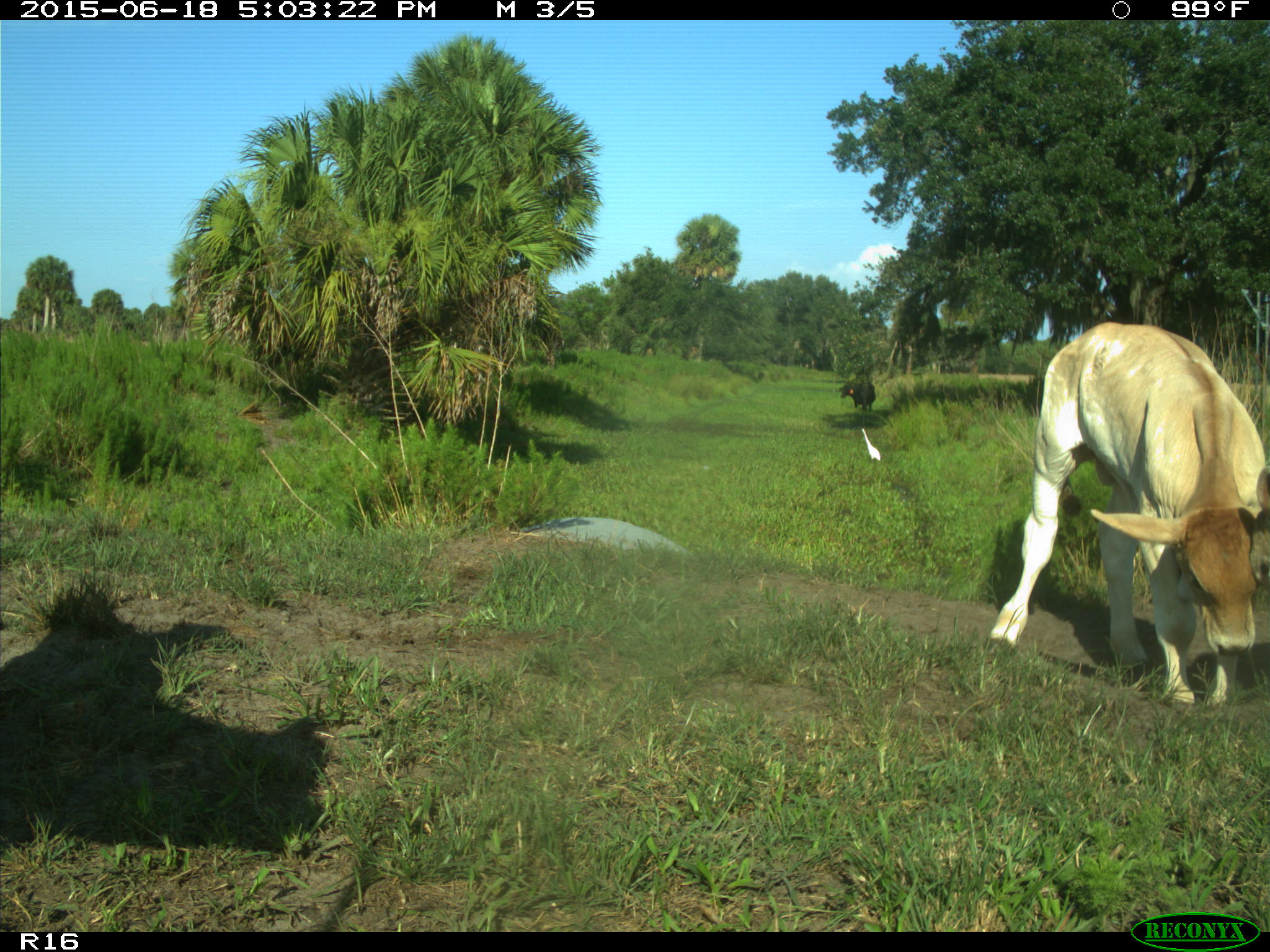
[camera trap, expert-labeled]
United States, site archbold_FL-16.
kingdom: Animalia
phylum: Chordata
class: Mammalia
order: Artiodactyla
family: Bovidae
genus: Bos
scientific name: Bos taurus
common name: domestic cow